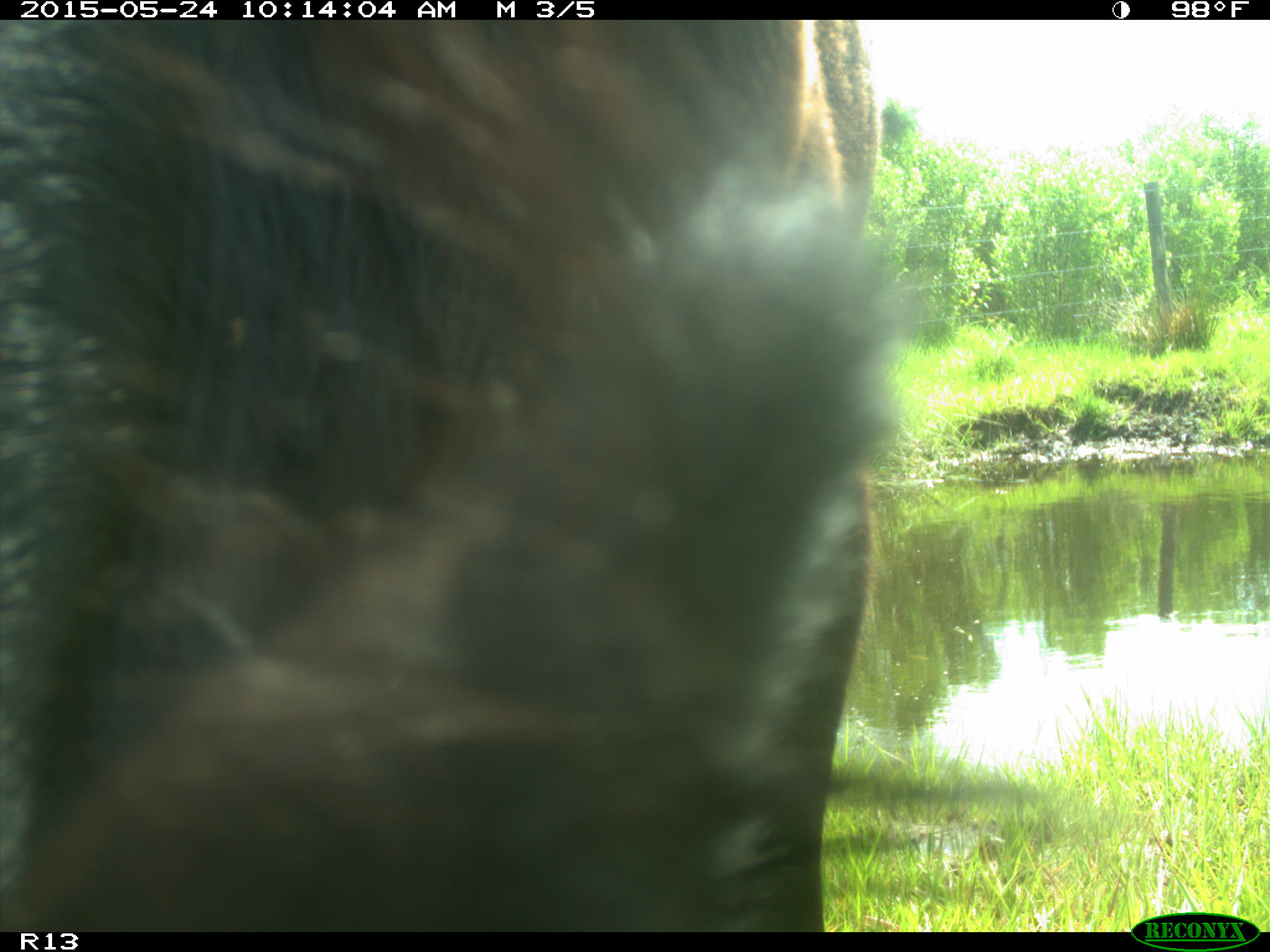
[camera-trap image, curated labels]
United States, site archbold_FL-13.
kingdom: Animalia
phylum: Chordata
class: Mammalia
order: Artiodactyla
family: Bovidae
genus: Bos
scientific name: Bos taurus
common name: domestic cow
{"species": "Bos taurus (domestic cow)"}